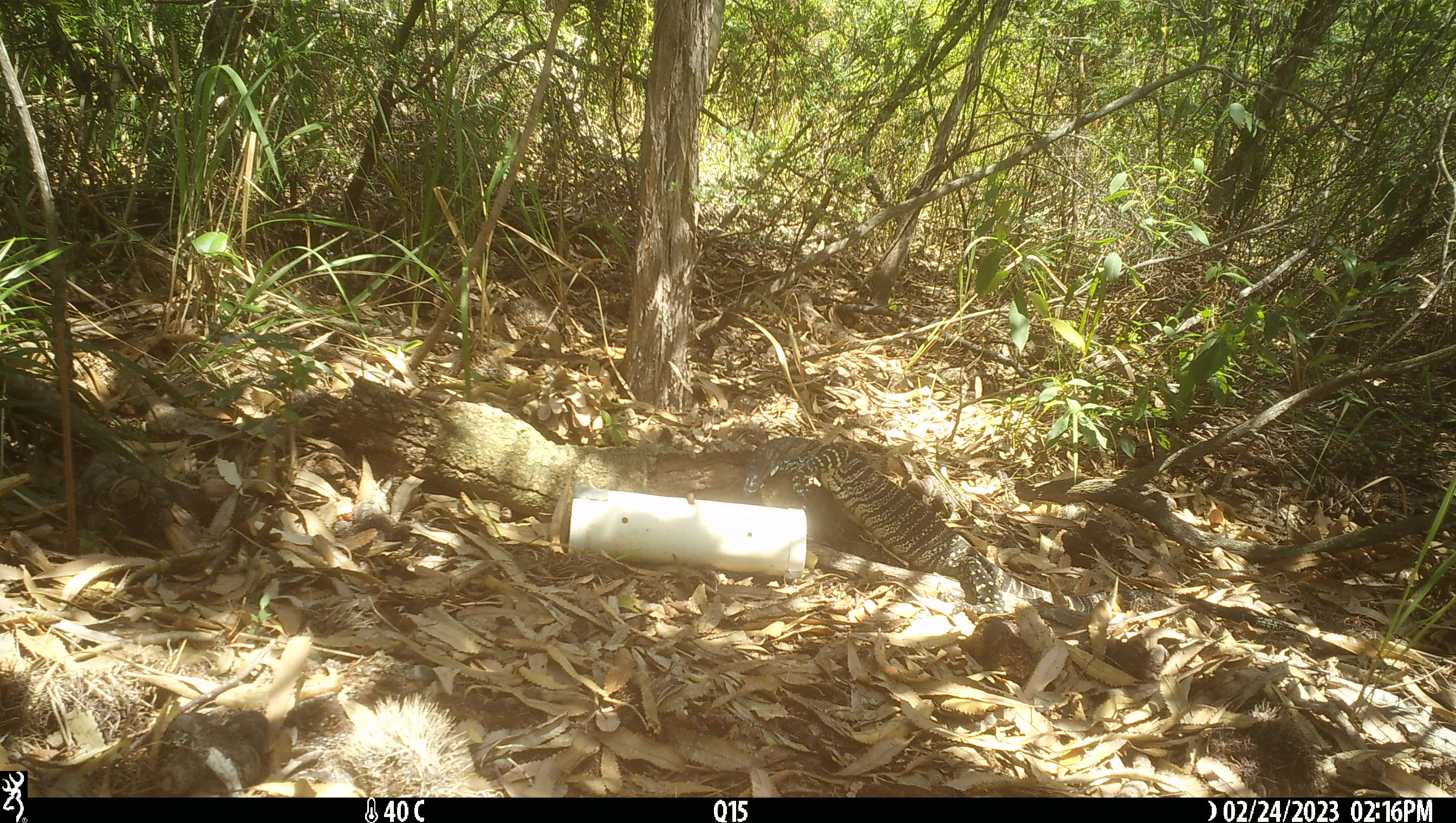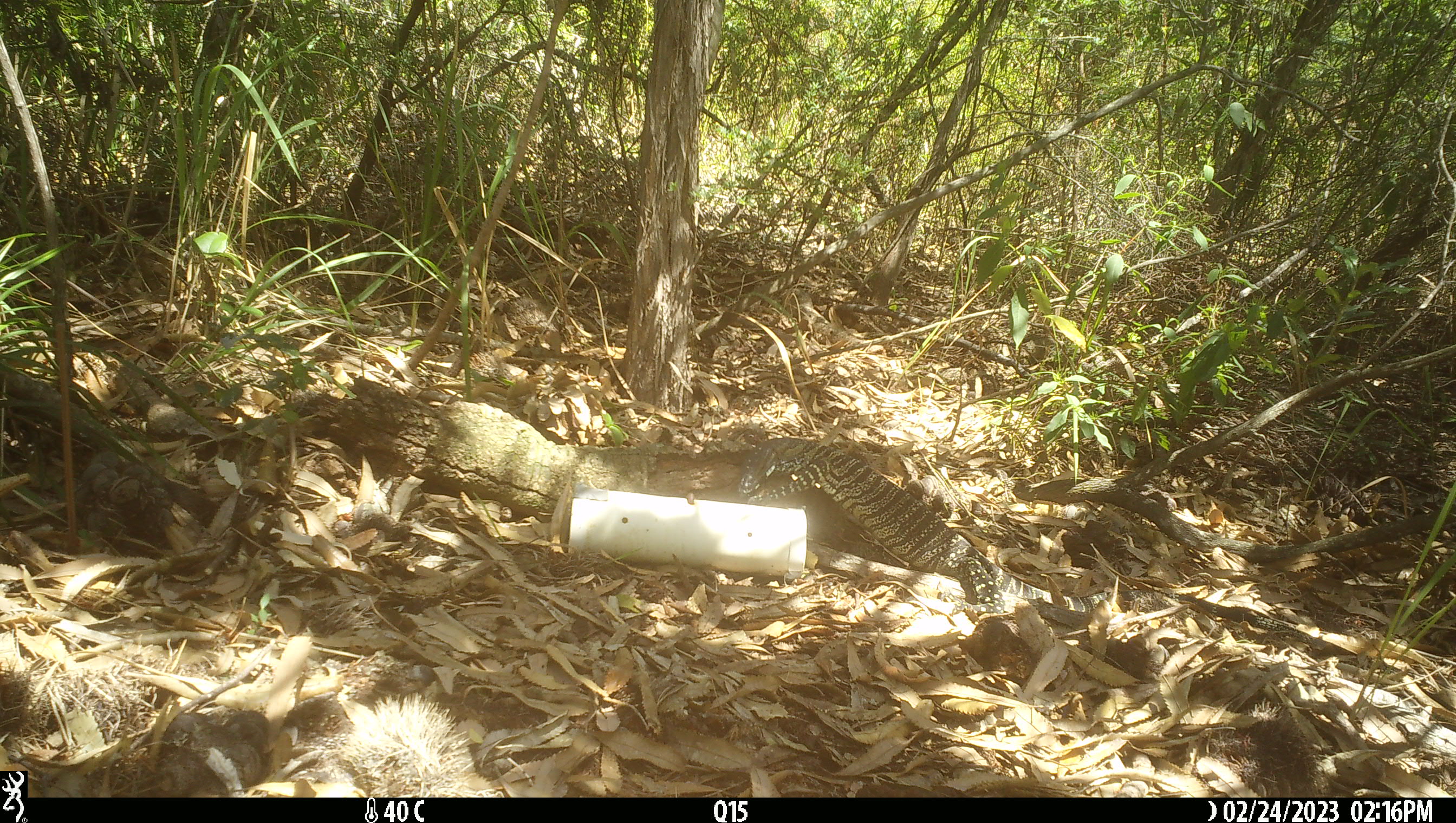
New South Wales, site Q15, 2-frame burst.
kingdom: Animalia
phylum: Chordata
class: Reptilia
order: Squamata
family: Varanidae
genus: Varanus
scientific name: Varanus varius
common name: lace monitor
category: goanna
Goanna (lace monitor) (Varanus varius).